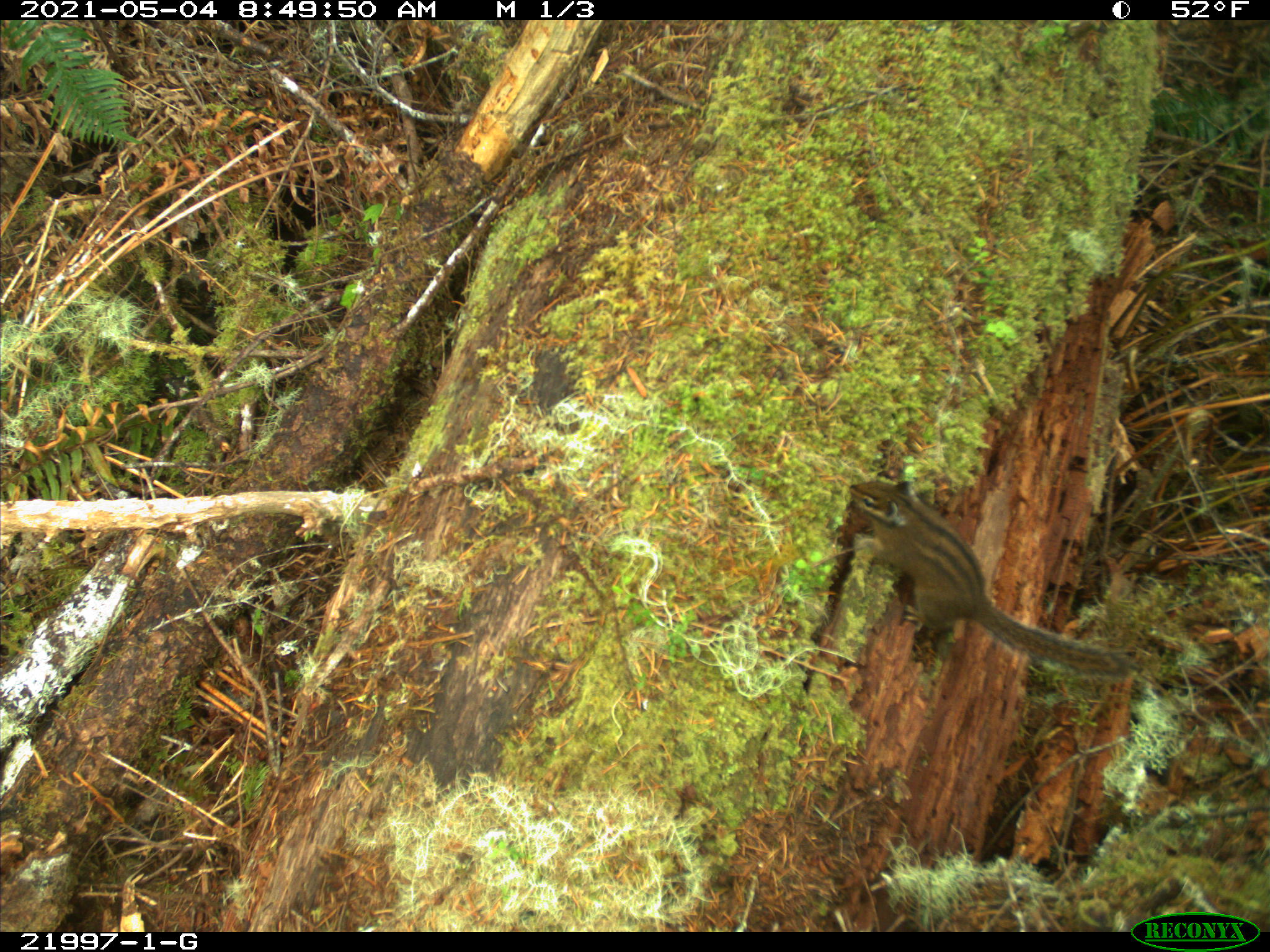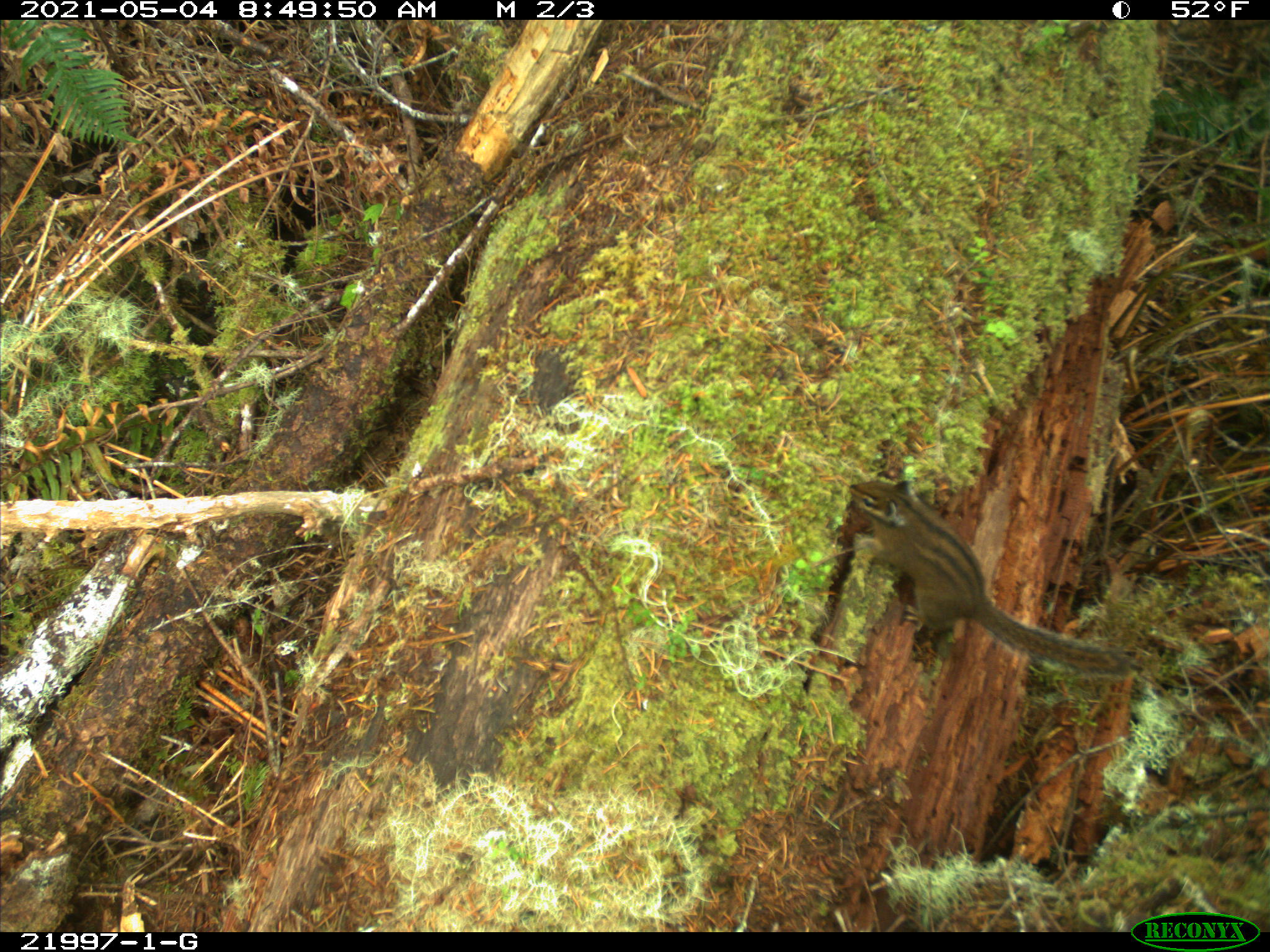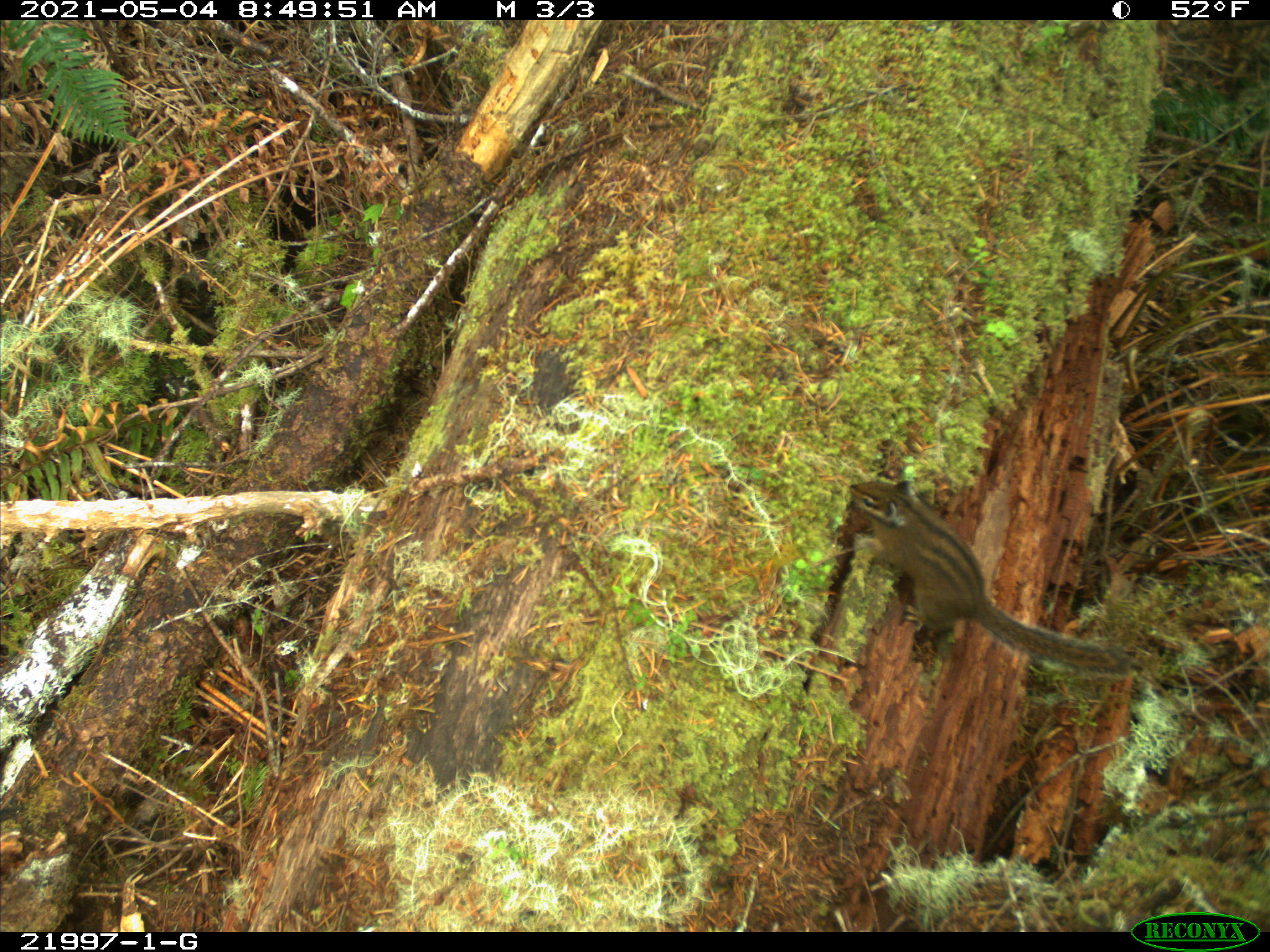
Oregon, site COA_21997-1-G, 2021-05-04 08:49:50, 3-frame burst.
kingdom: Animalia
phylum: Chordata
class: Mammalia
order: Rodentia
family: Sciuridae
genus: Neotamias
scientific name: Neotamias townsendii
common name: townsend's chipmunk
Townsend's chipmunk (Neotamias townsendii).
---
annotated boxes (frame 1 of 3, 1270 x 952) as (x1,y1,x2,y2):
townsend's chipmunk: (818,453,1173,718)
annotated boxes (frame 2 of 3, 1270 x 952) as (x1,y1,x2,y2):
townsend's chipmunk: (823,445,1163,729)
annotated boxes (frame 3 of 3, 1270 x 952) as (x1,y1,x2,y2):
townsend's chipmunk: (835,443,1143,697)